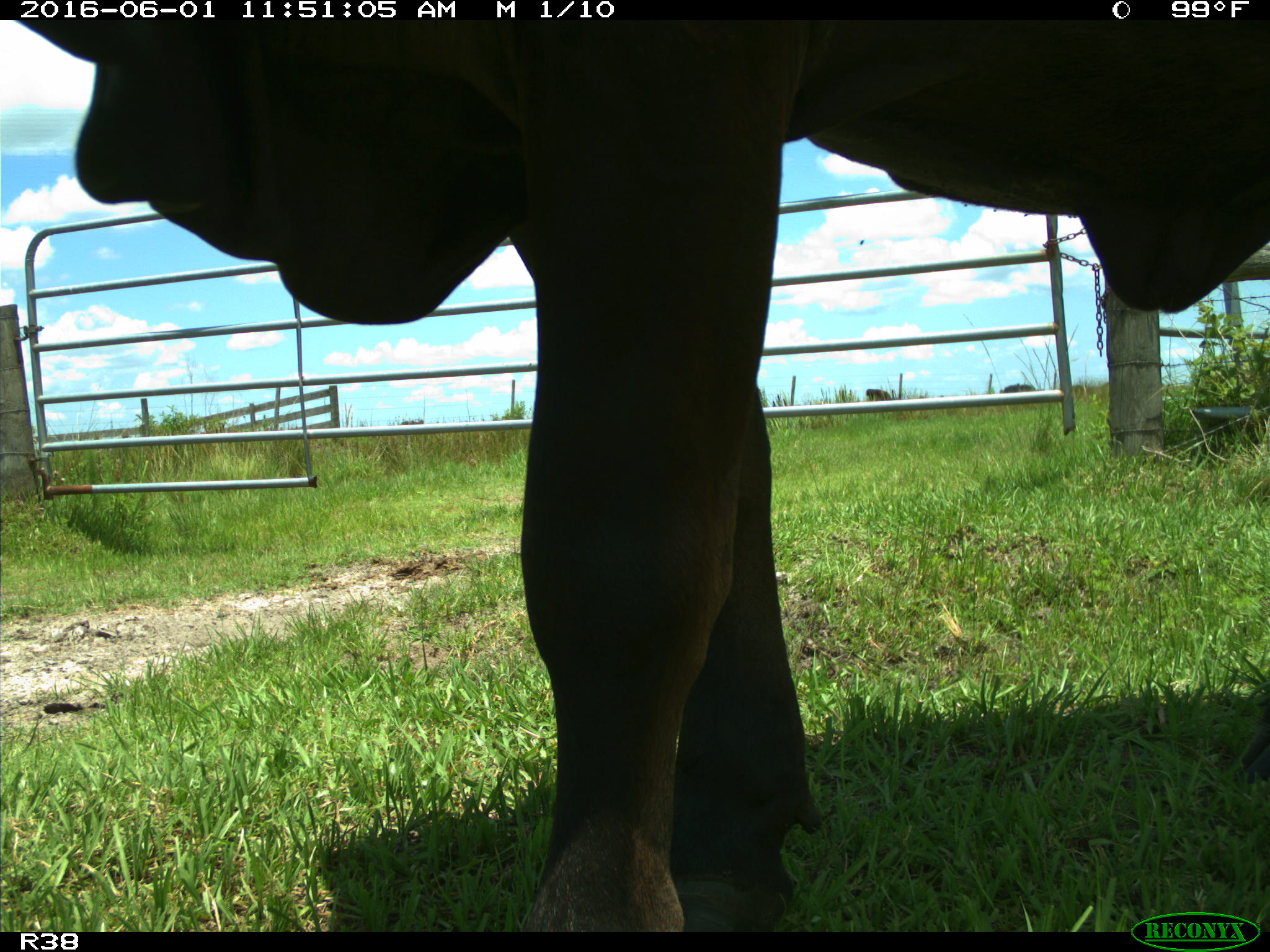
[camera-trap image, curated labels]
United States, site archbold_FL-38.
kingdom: Animalia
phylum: Chordata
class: Mammalia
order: Artiodactyla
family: Bovidae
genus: Bos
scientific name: Bos taurus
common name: domestic cow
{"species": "Bos taurus (domestic cow)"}